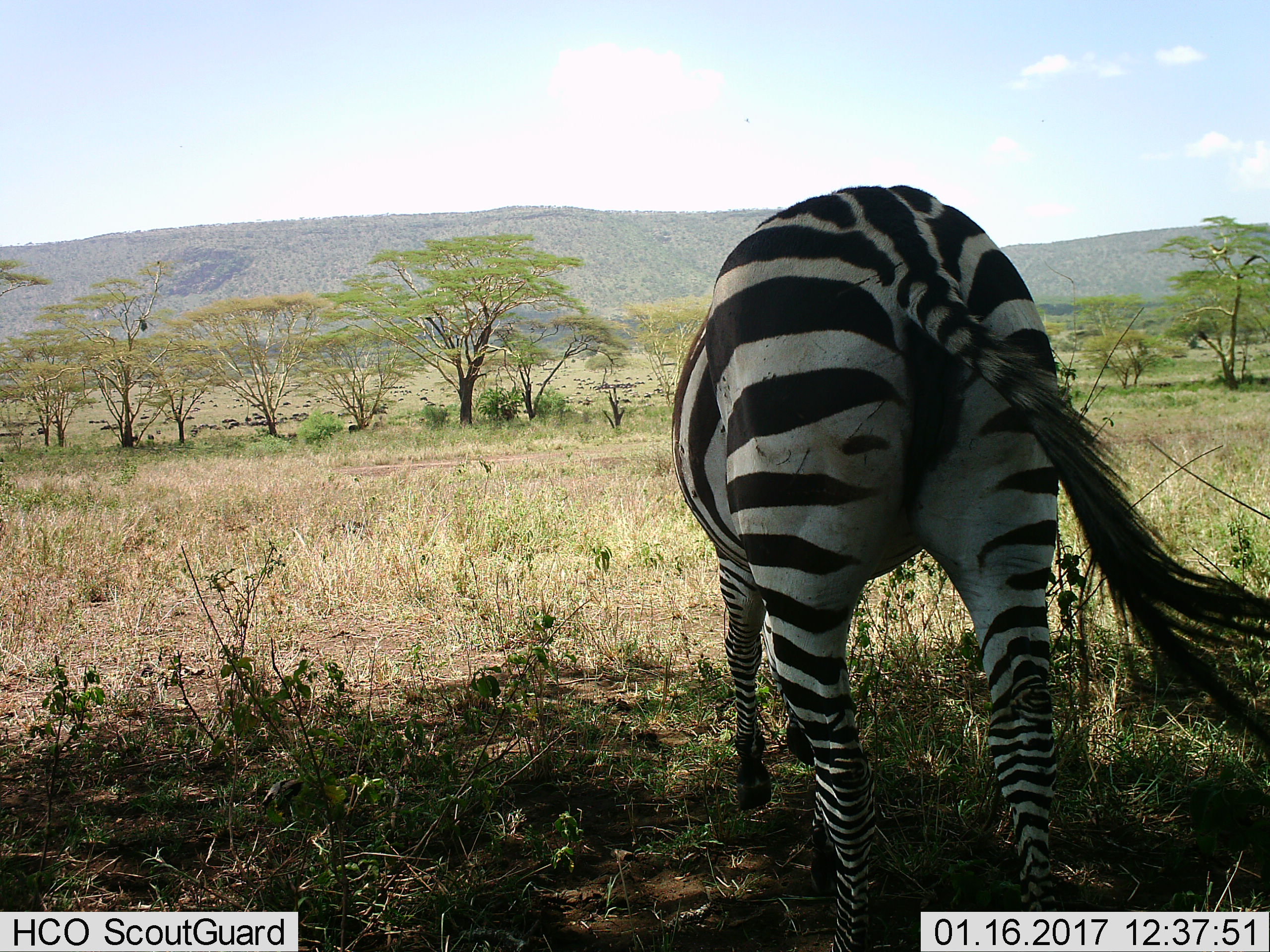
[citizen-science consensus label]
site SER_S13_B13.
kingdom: Animalia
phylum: Chordata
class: Mammalia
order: Perissodactyla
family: Equidae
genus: Equus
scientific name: Equus quagga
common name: plains zebra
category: zebraplains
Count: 1.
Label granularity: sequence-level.